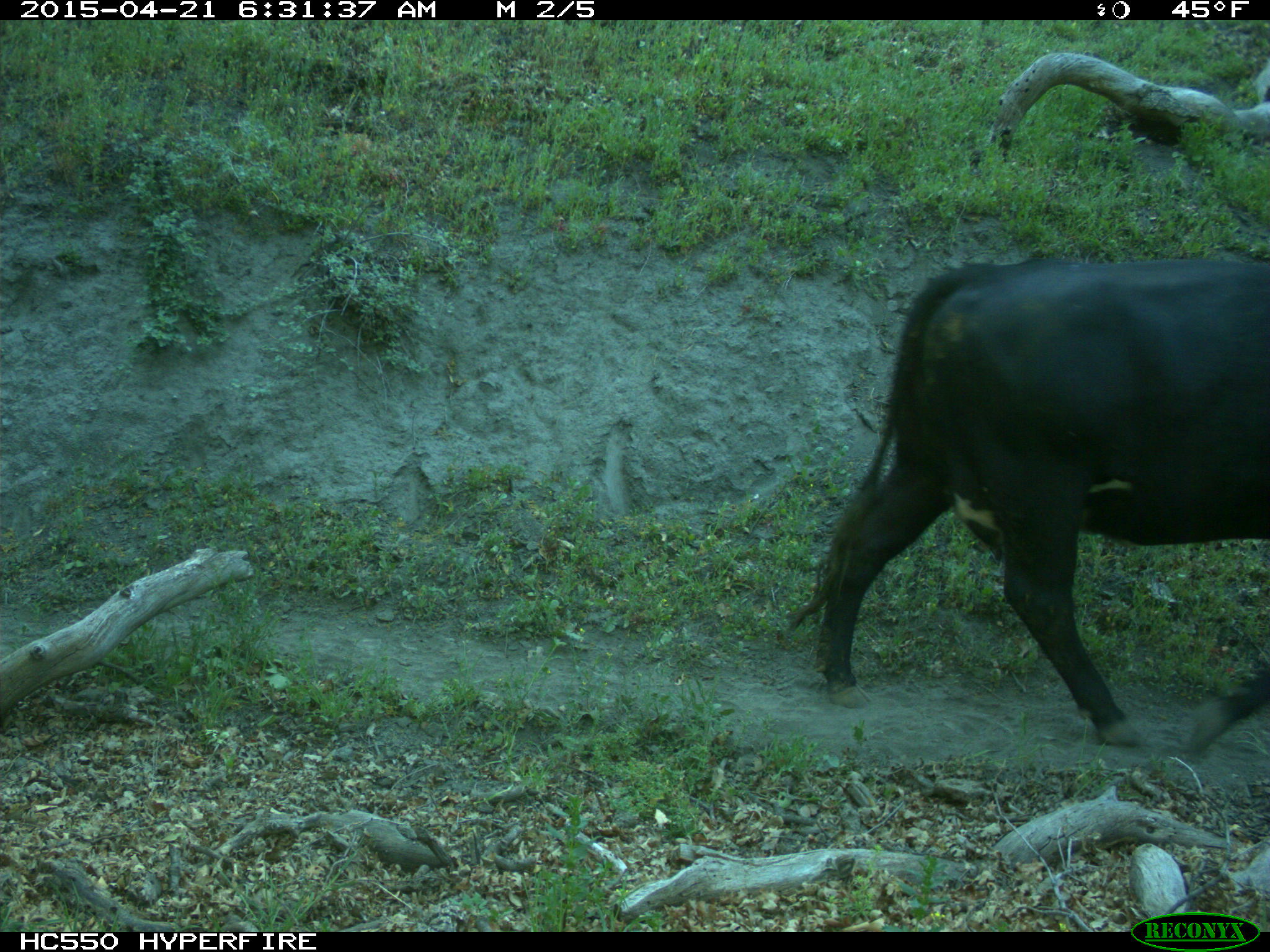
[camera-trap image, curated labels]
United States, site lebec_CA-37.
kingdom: Animalia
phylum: Chordata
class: Mammalia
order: Artiodactyla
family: Bovidae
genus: Bos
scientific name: Bos taurus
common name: domestic cow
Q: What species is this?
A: Bos taurus (domestic cow).